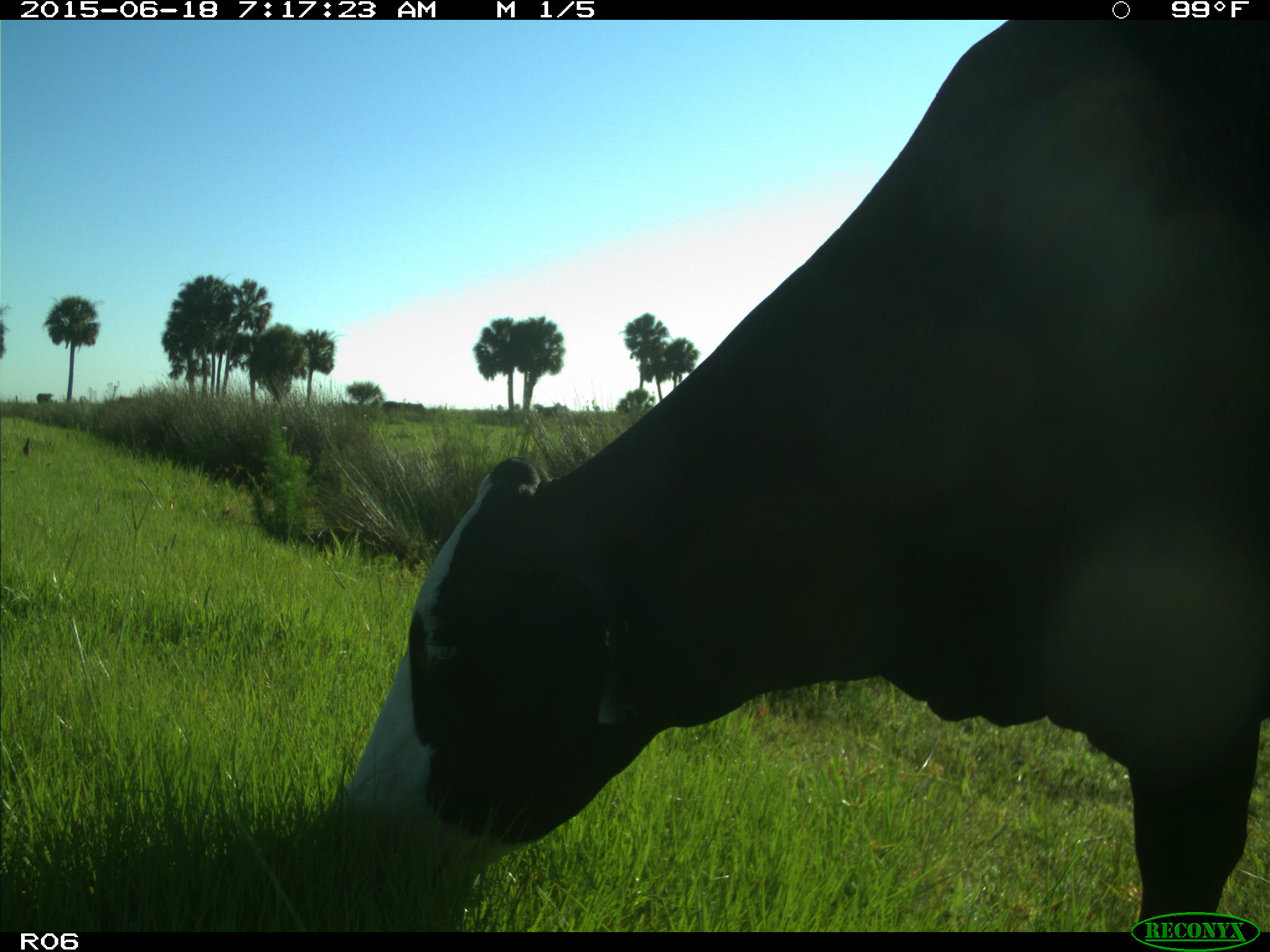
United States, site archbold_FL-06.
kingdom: Animalia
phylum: Chordata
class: Mammalia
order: Artiodactyla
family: Bovidae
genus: Bos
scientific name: Bos taurus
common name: domestic cow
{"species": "Bos taurus (domestic cow)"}